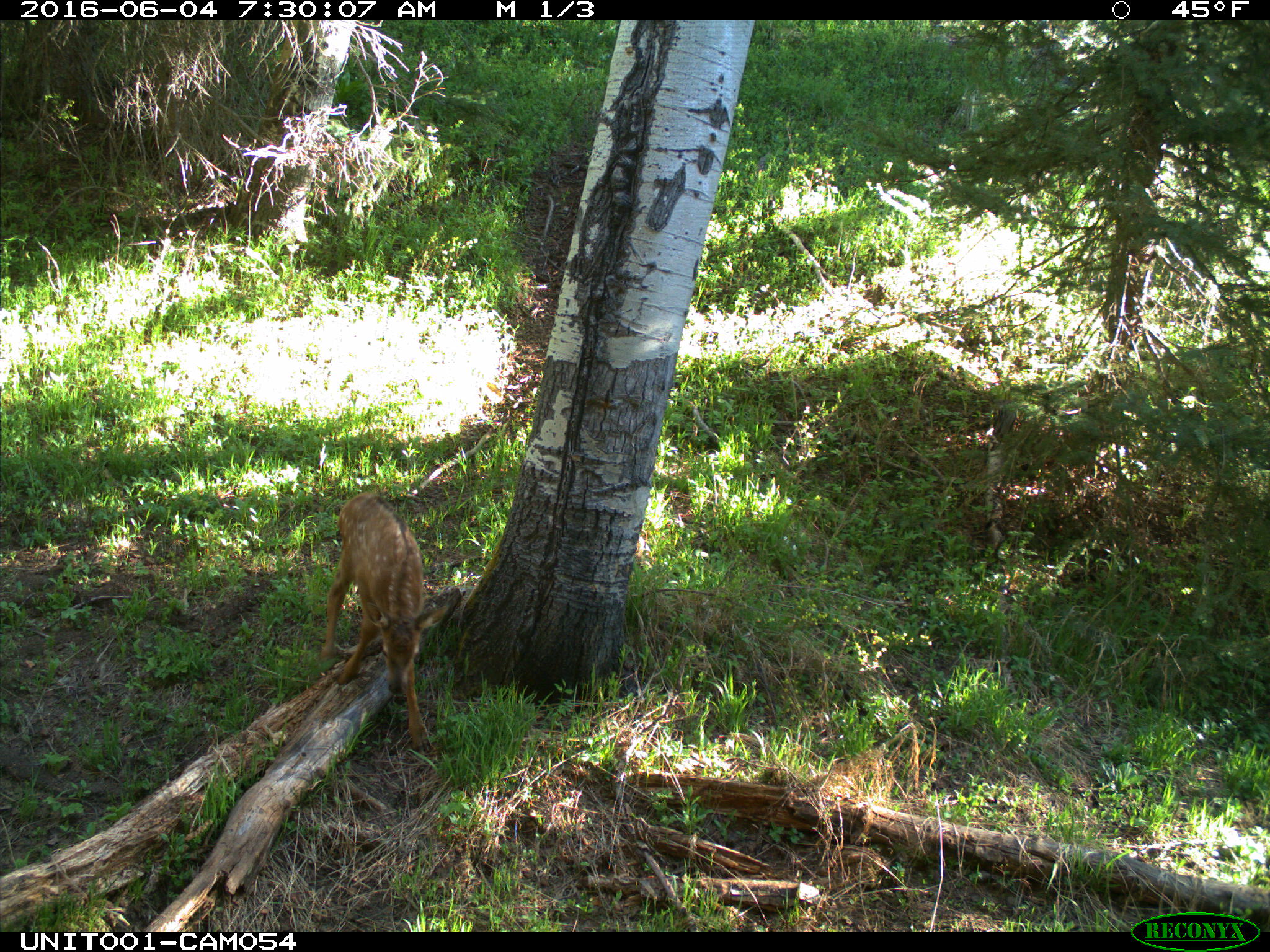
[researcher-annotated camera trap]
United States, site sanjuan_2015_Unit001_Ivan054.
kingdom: Animalia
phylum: Chordata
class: Mammalia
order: Artiodactyla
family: Cervidae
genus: Cervus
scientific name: Cervus elaphus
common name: red deer